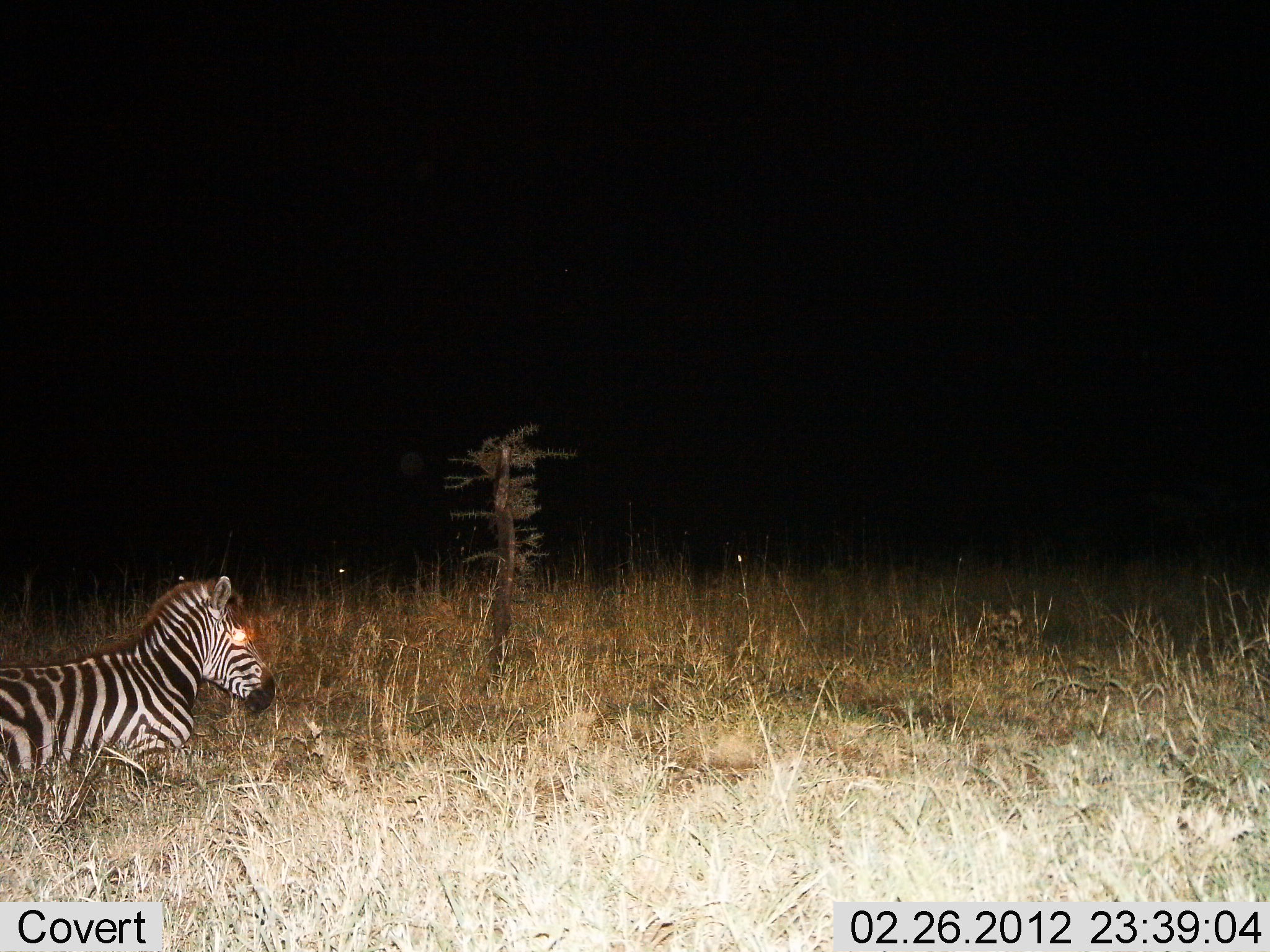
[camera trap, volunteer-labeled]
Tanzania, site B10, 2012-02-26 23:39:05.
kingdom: Animalia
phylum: Chordata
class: Mammalia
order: Perissodactyla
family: Equidae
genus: Equus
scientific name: Equus quagga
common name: plains zebra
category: zebra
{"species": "zebra (plains zebra) (Equus quagga)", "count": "1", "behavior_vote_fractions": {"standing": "23%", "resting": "69%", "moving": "12%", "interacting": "0%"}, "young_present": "12%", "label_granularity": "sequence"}